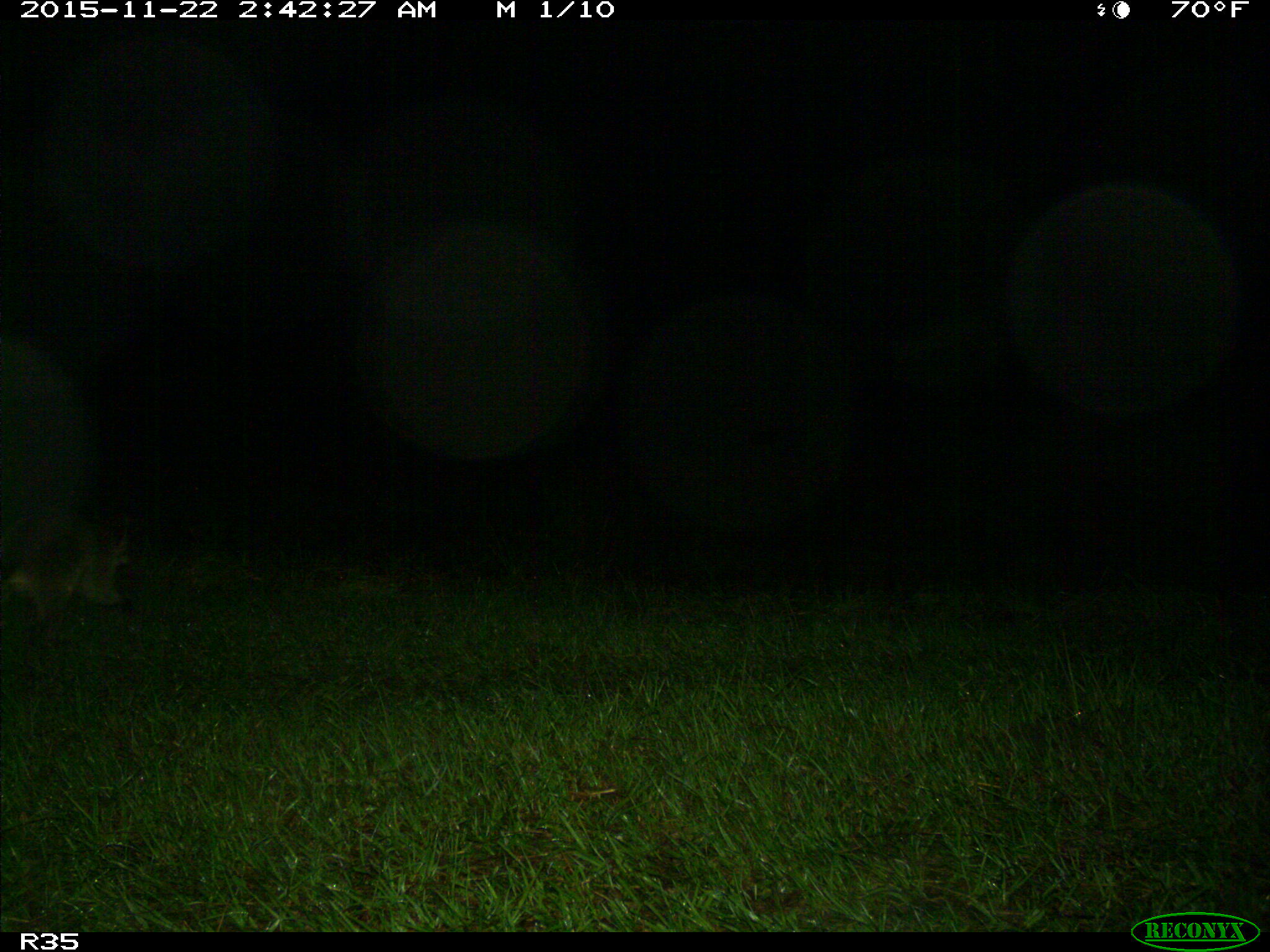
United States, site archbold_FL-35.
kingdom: Animalia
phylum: Chordata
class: Mammalia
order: Carnivora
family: Procyonidae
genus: Procyon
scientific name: Procyon lotor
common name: common raccoon